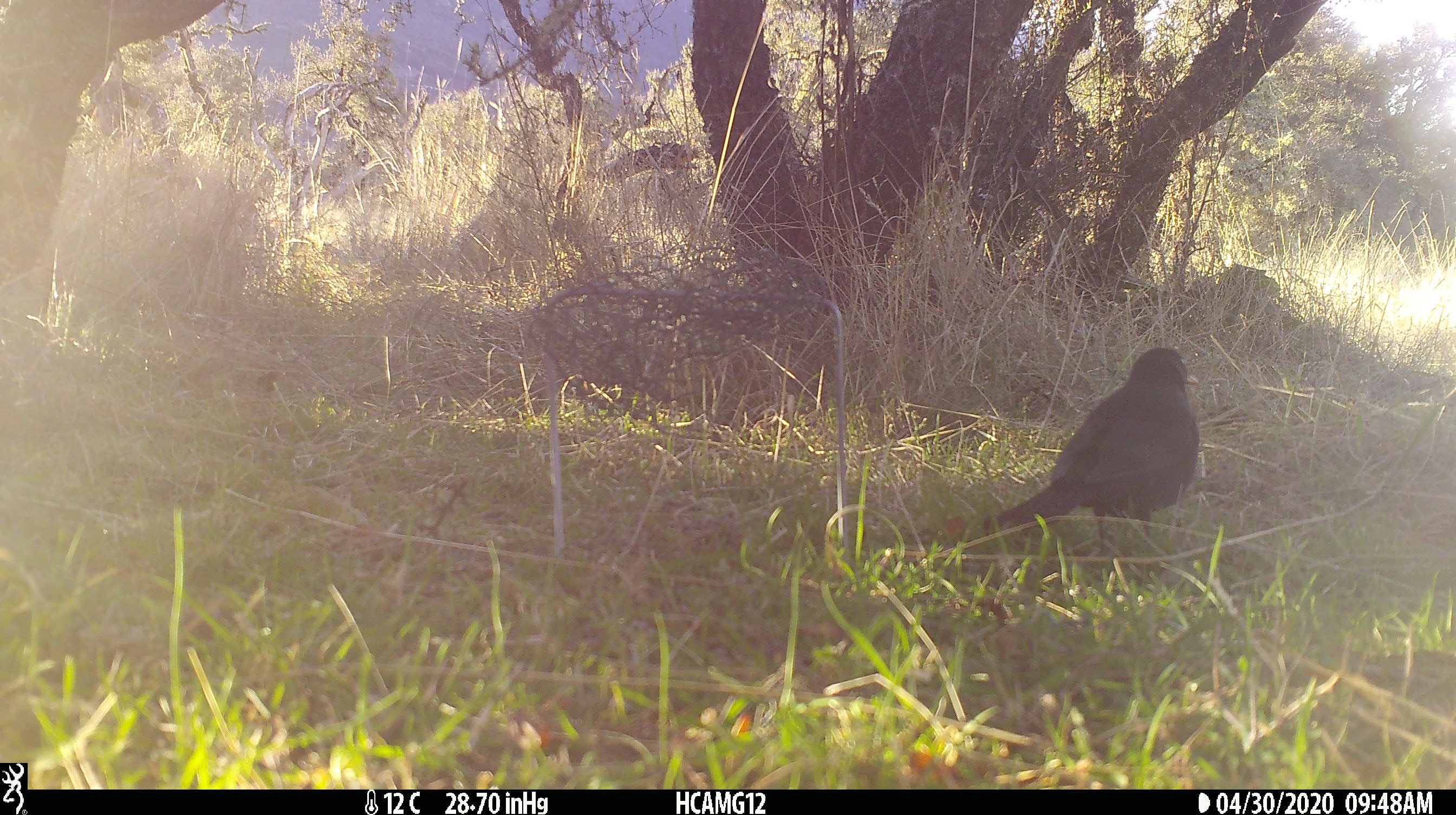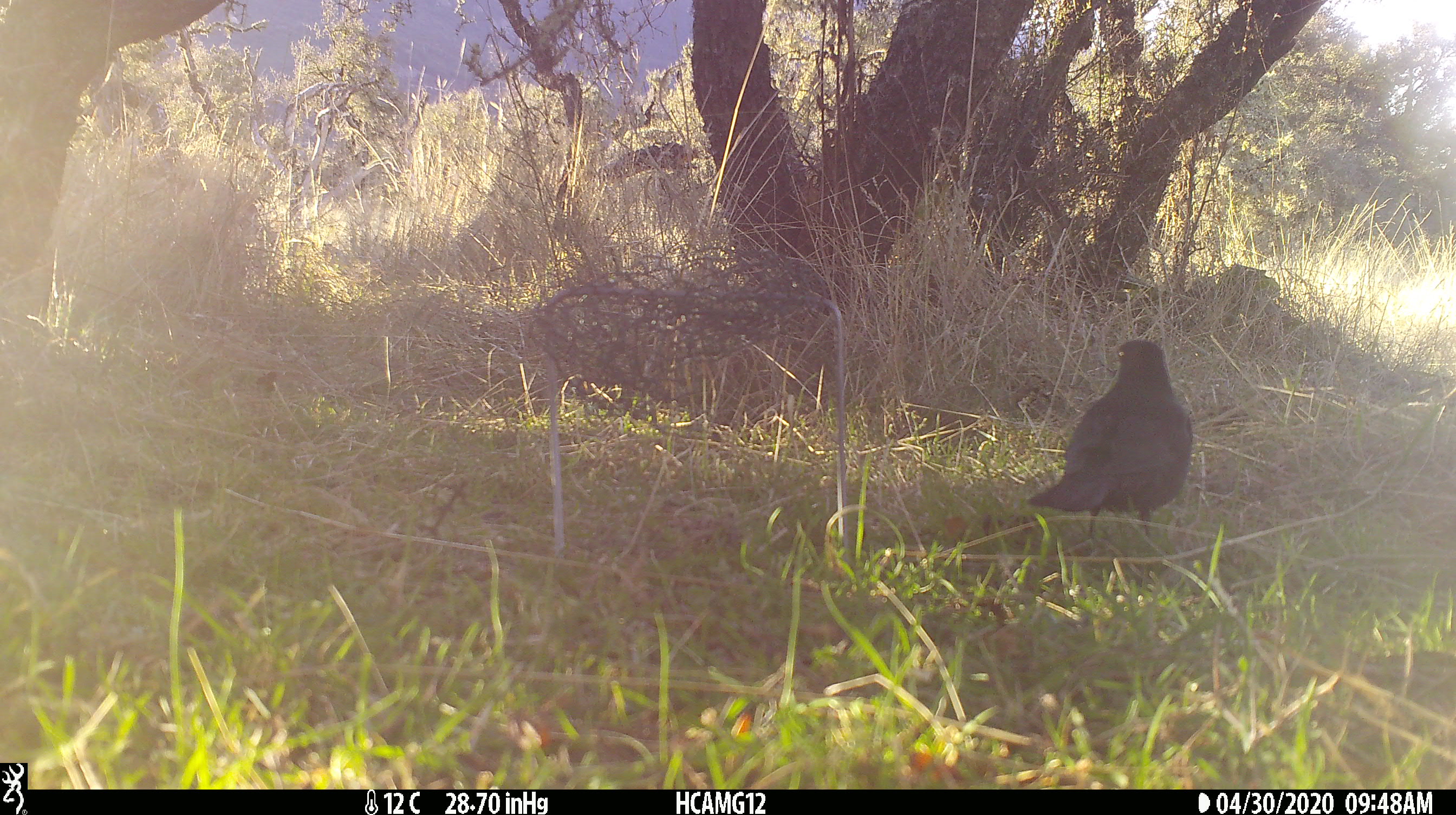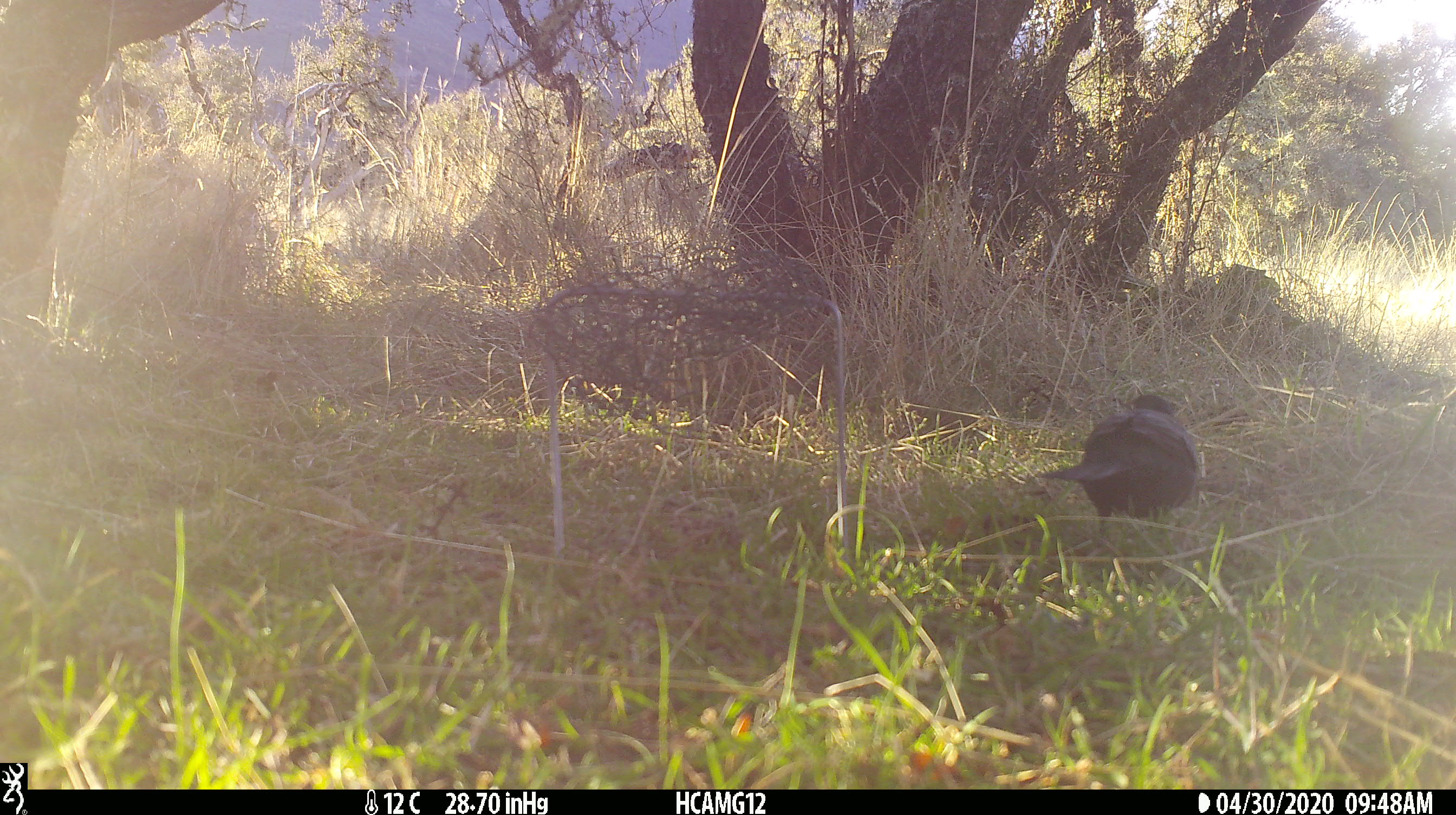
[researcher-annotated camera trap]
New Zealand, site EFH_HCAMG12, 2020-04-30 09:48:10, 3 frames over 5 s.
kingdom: Animalia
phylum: Chordata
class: Aves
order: Passeriformes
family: Turdidae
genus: Turdus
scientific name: Turdus merula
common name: eurasian blackbird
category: blackbird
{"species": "blackbird (eurasian blackbird) (Turdus merula)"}